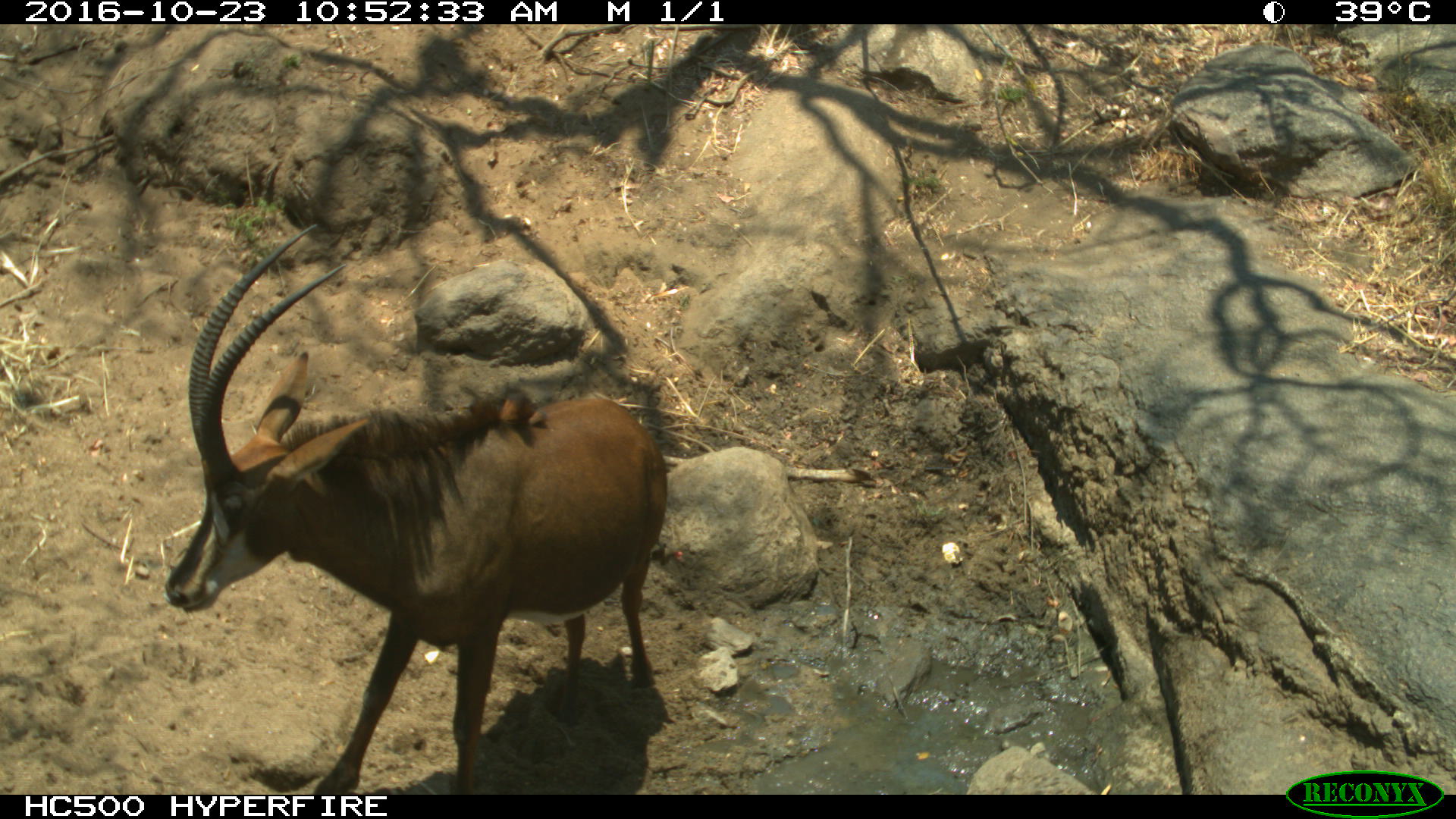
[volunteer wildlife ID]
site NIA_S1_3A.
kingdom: Animalia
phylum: Chordata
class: Mammalia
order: Artiodactyla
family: Bovidae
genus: Hippotragus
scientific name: Hippotragus niger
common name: sable antelope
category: sable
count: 1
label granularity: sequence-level